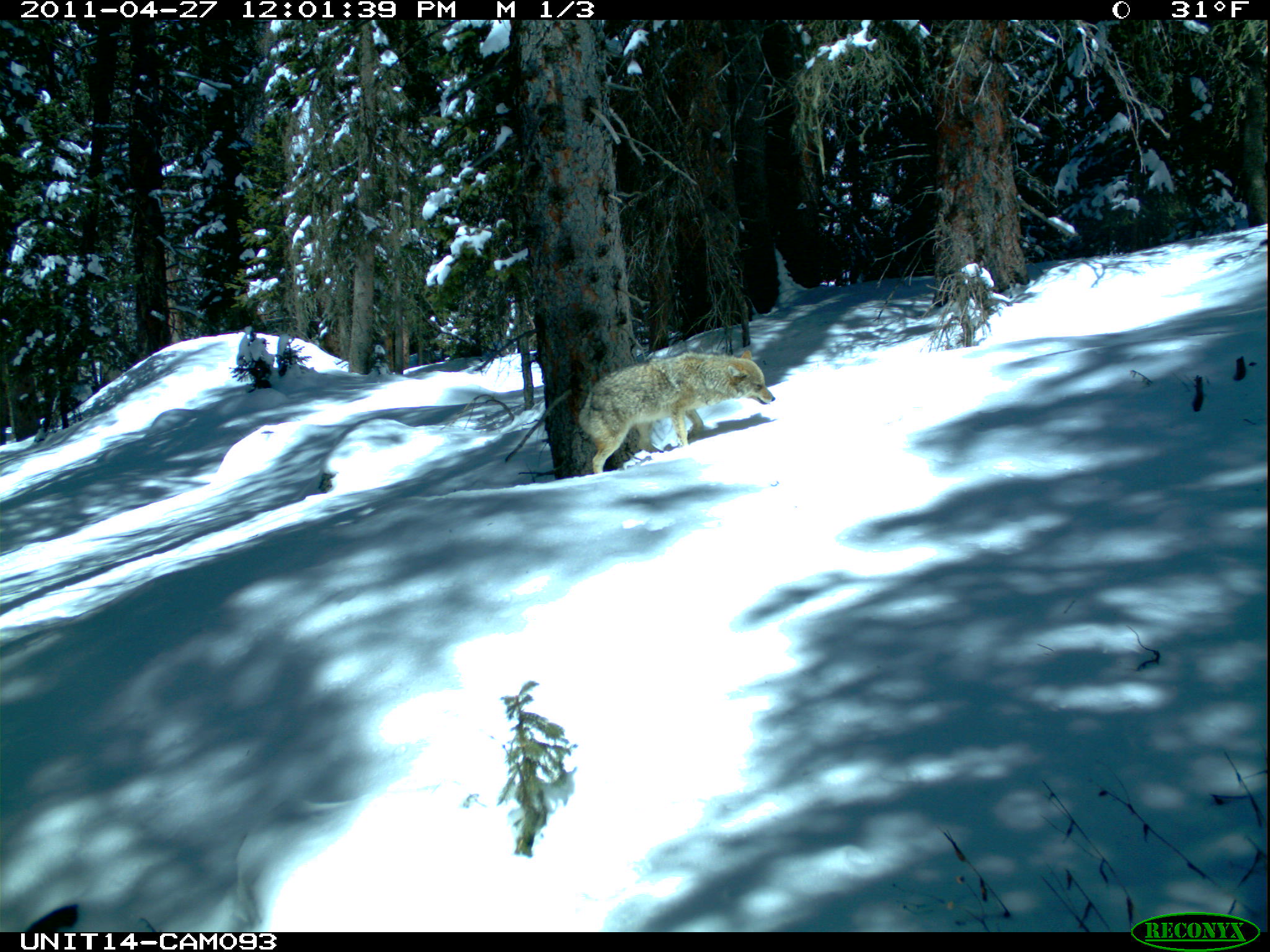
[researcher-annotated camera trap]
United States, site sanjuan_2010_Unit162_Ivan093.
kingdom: Animalia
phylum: Chordata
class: Mammalia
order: Carnivora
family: Canidae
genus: Canis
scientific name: Canis latrans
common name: coyote